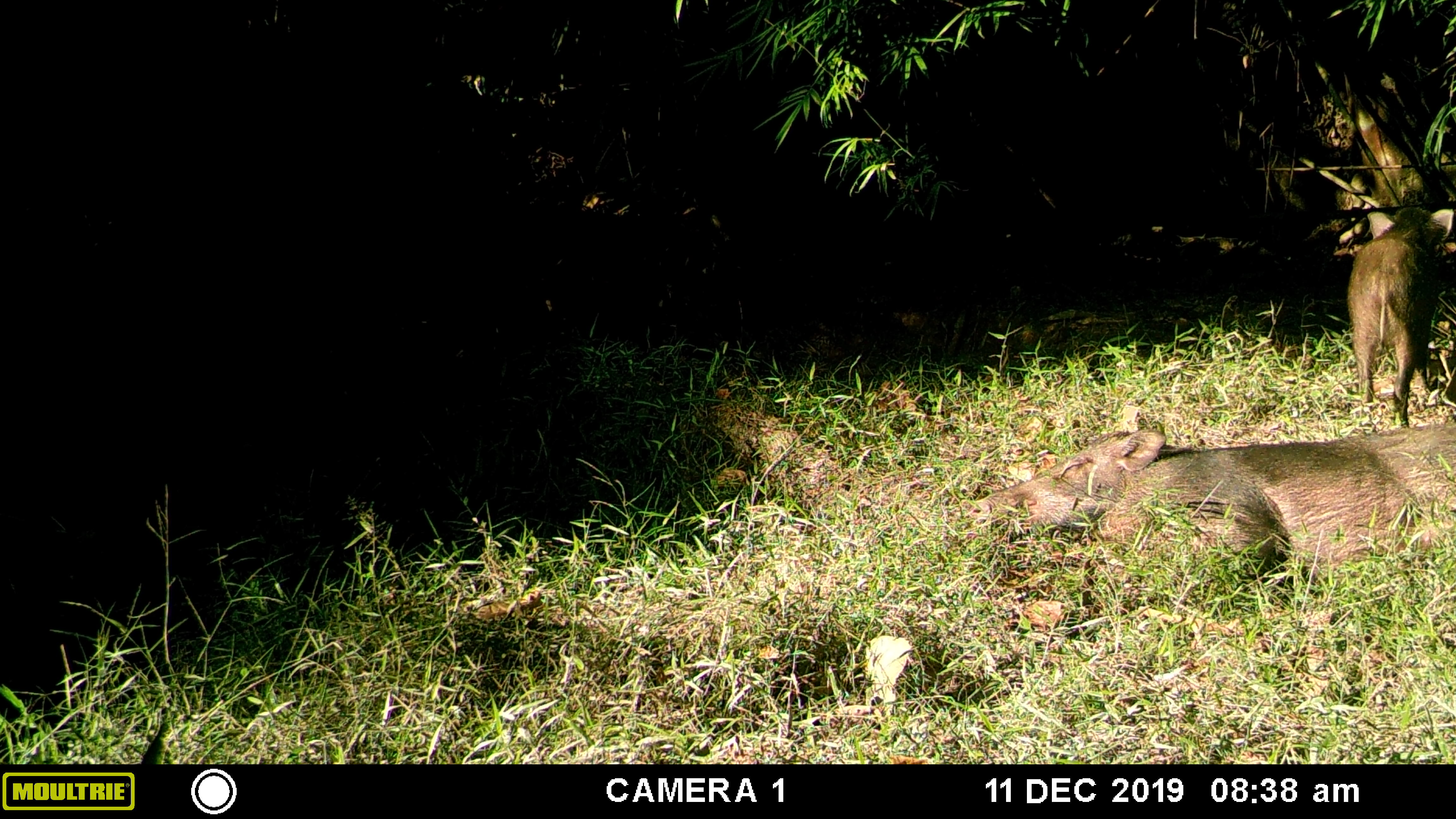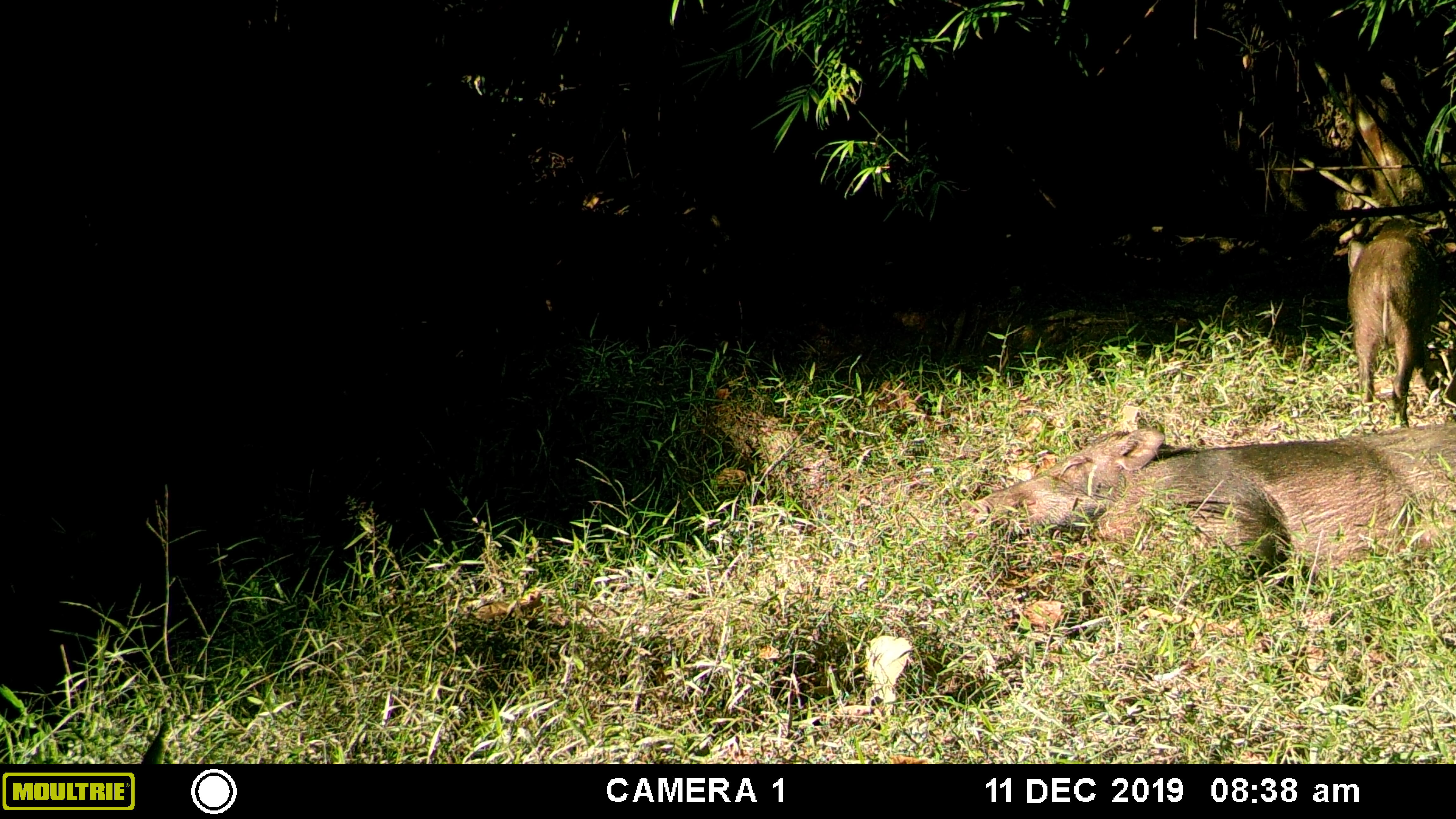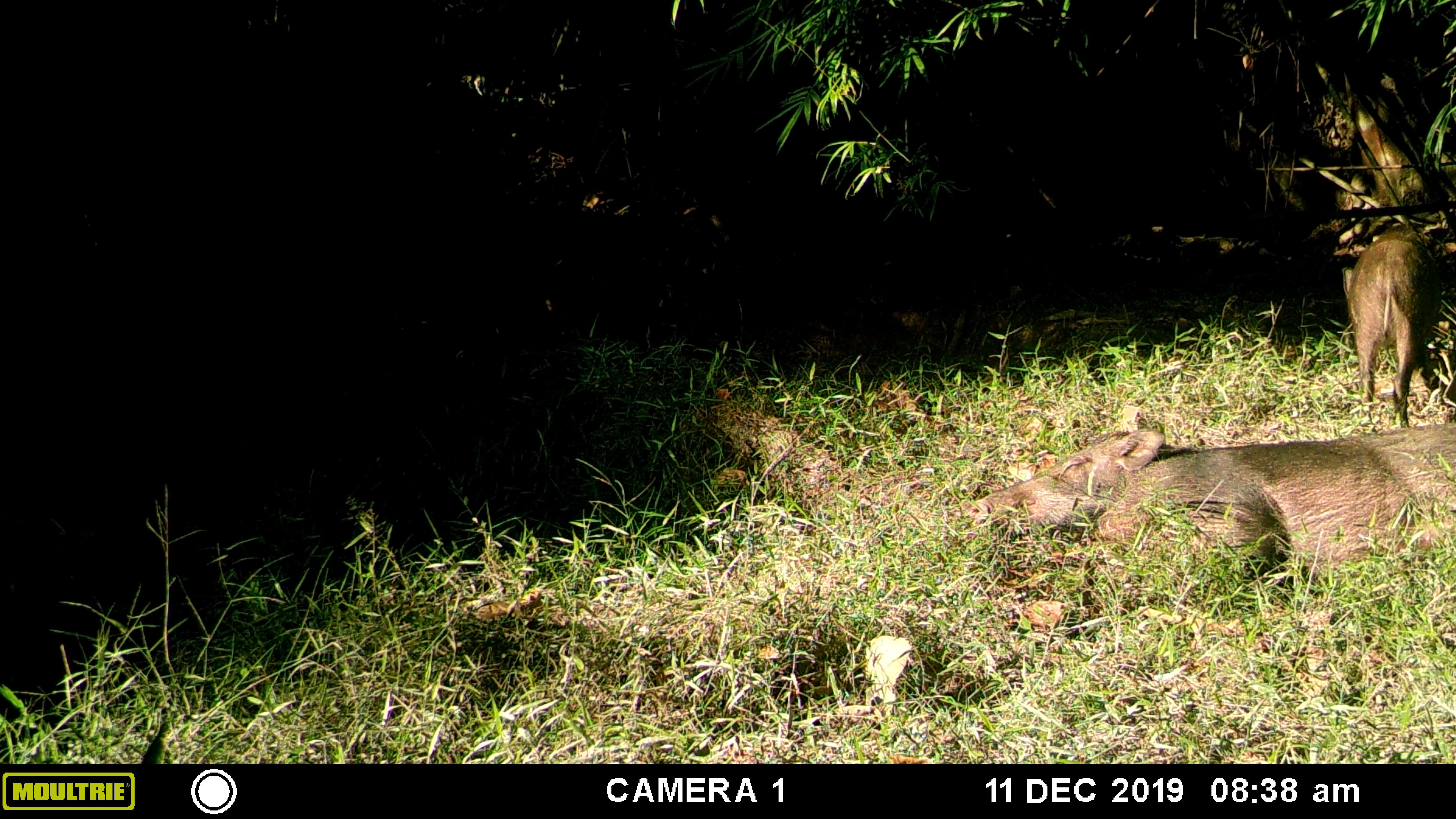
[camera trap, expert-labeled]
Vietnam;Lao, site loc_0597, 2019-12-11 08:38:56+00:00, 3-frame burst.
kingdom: Animalia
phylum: Chordata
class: Mammalia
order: Artiodactyla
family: Suidae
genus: Sus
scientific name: Sus scrofa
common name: eurasian wild pig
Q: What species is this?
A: Eurasian wild pig (Sus scrofa).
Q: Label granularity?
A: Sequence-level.